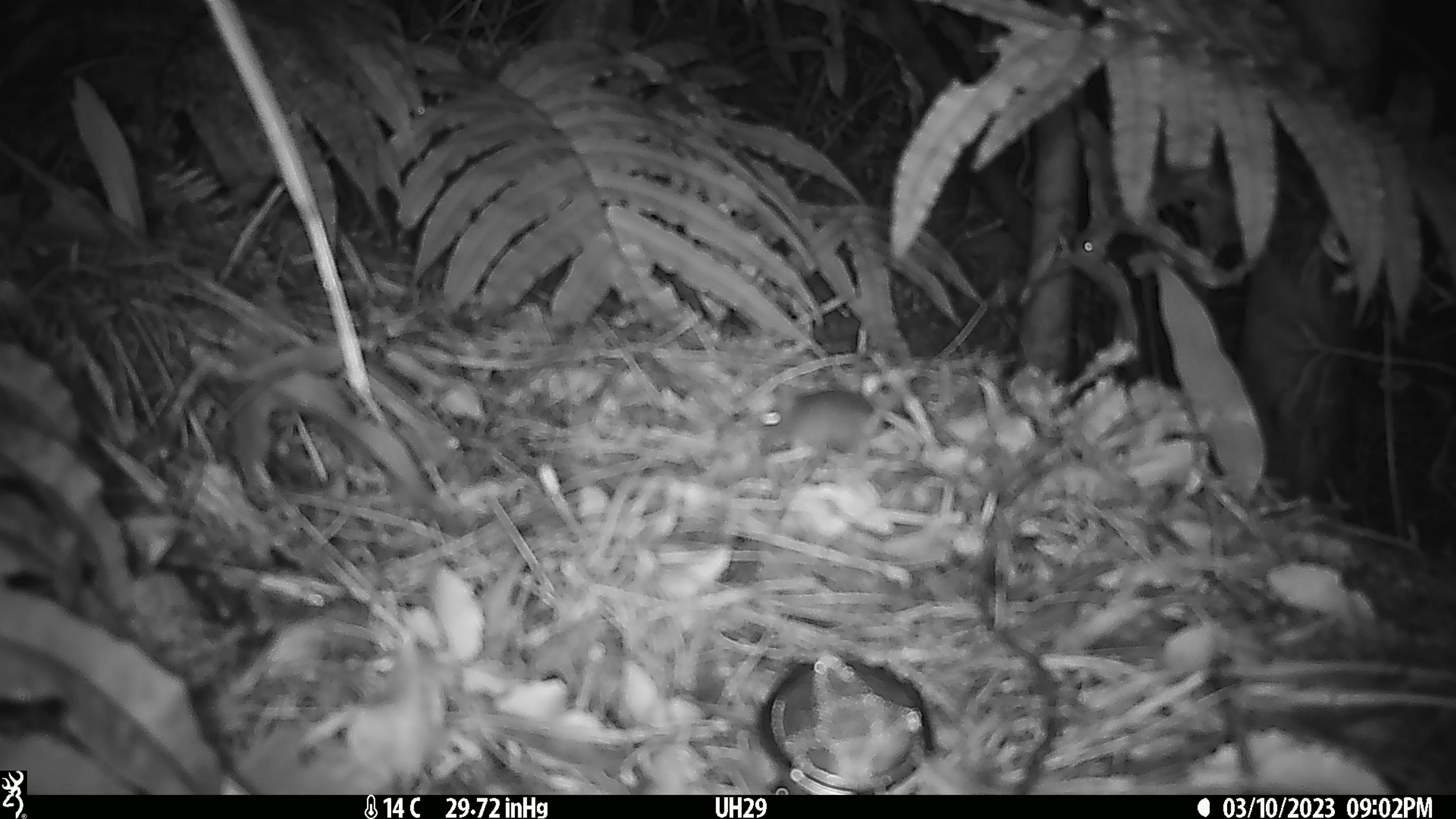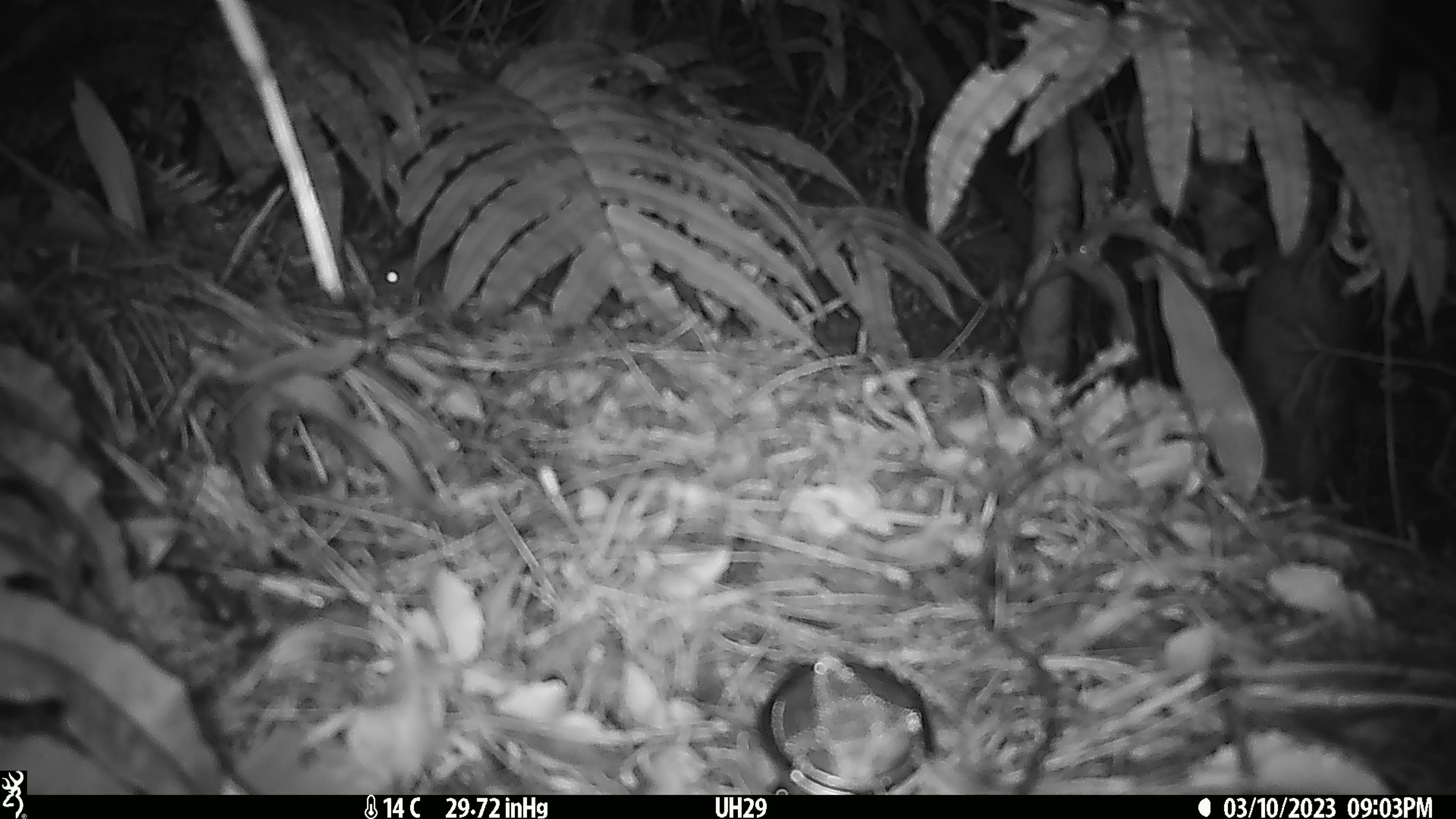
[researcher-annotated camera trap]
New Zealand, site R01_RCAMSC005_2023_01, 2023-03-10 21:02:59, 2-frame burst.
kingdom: Animalia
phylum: Chordata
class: Mammalia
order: Rodentia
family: Muridae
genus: Mus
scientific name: Mus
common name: mouse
Mouse (Mus).